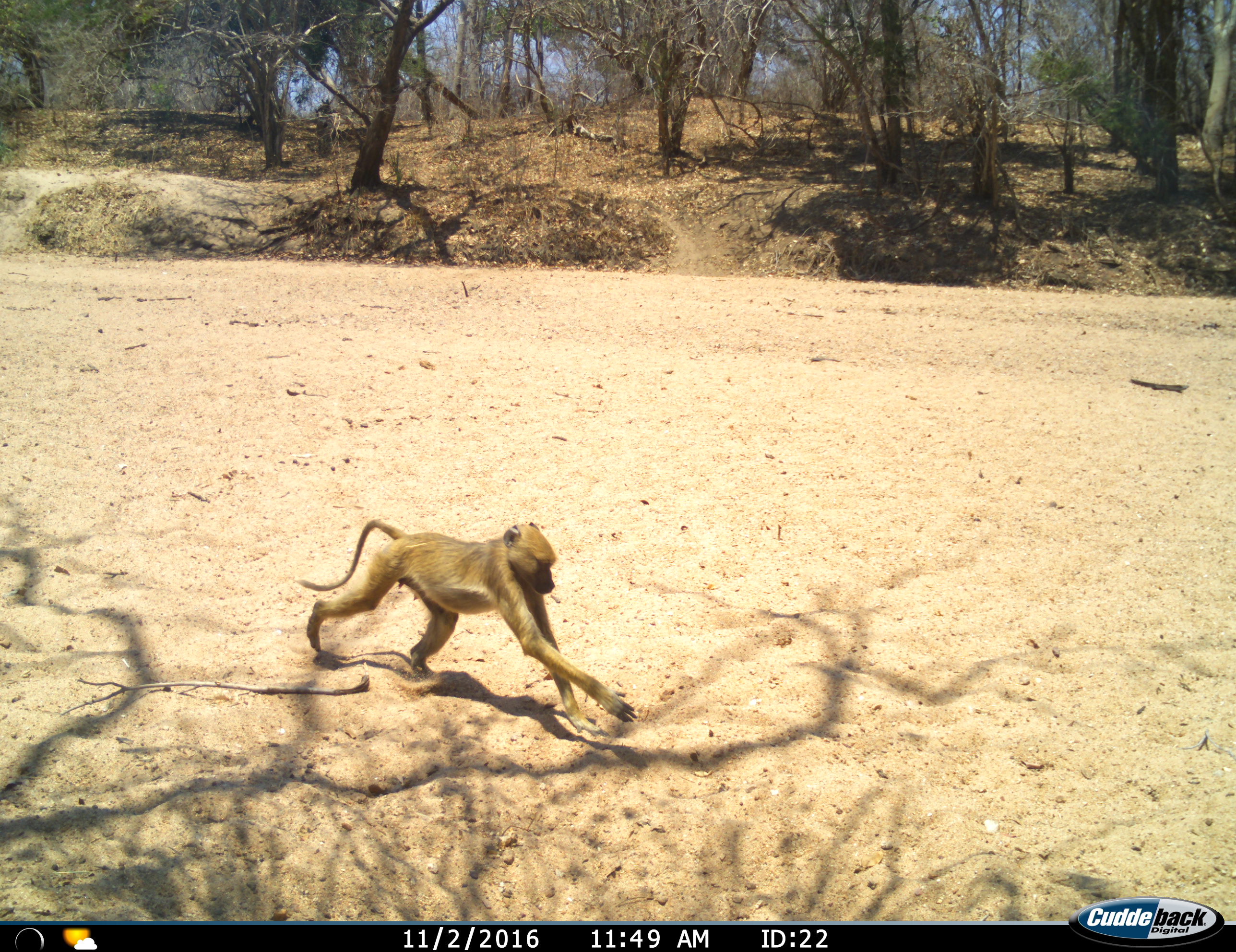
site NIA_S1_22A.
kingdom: Animalia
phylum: Chordata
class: Mammalia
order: Primates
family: Cercopithecidae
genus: Papio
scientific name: Papio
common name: baboon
Baboon (Papio), count 1. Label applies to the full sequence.